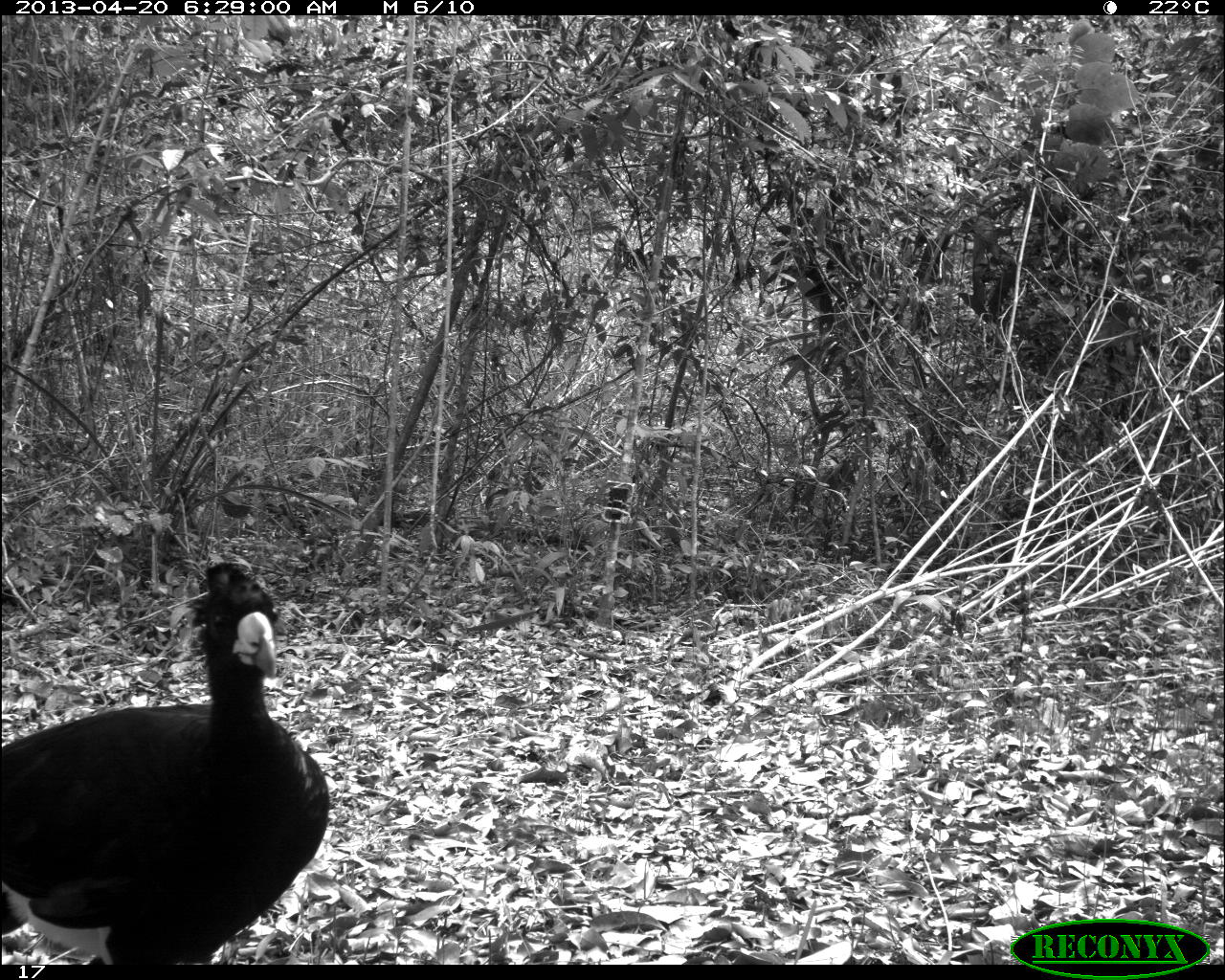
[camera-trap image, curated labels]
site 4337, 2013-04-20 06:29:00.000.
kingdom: Animalia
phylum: Chordata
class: Aves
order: Galliformes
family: Cracidae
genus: Crax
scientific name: Crax rubra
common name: great curassow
Crax rubra (great curassow), count 1, sex male.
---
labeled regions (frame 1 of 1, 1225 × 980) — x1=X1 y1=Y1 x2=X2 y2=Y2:
crax rubra: x1=0 y1=553 x2=332 y2=964